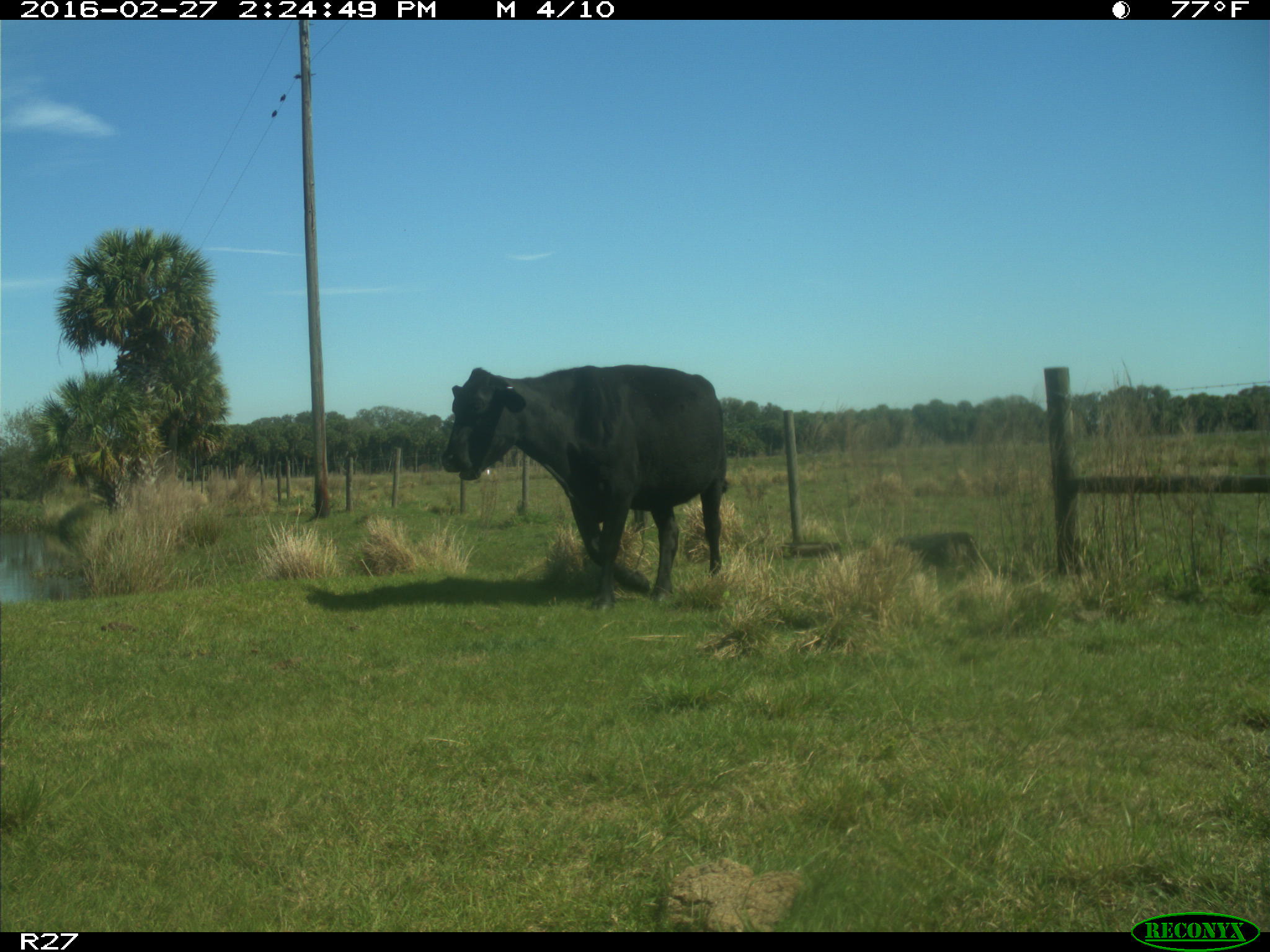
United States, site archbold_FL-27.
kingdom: Animalia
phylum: Chordata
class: Mammalia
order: Artiodactyla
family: Bovidae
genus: Bos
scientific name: Bos taurus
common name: domestic cow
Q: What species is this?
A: Bos taurus (domestic cow).